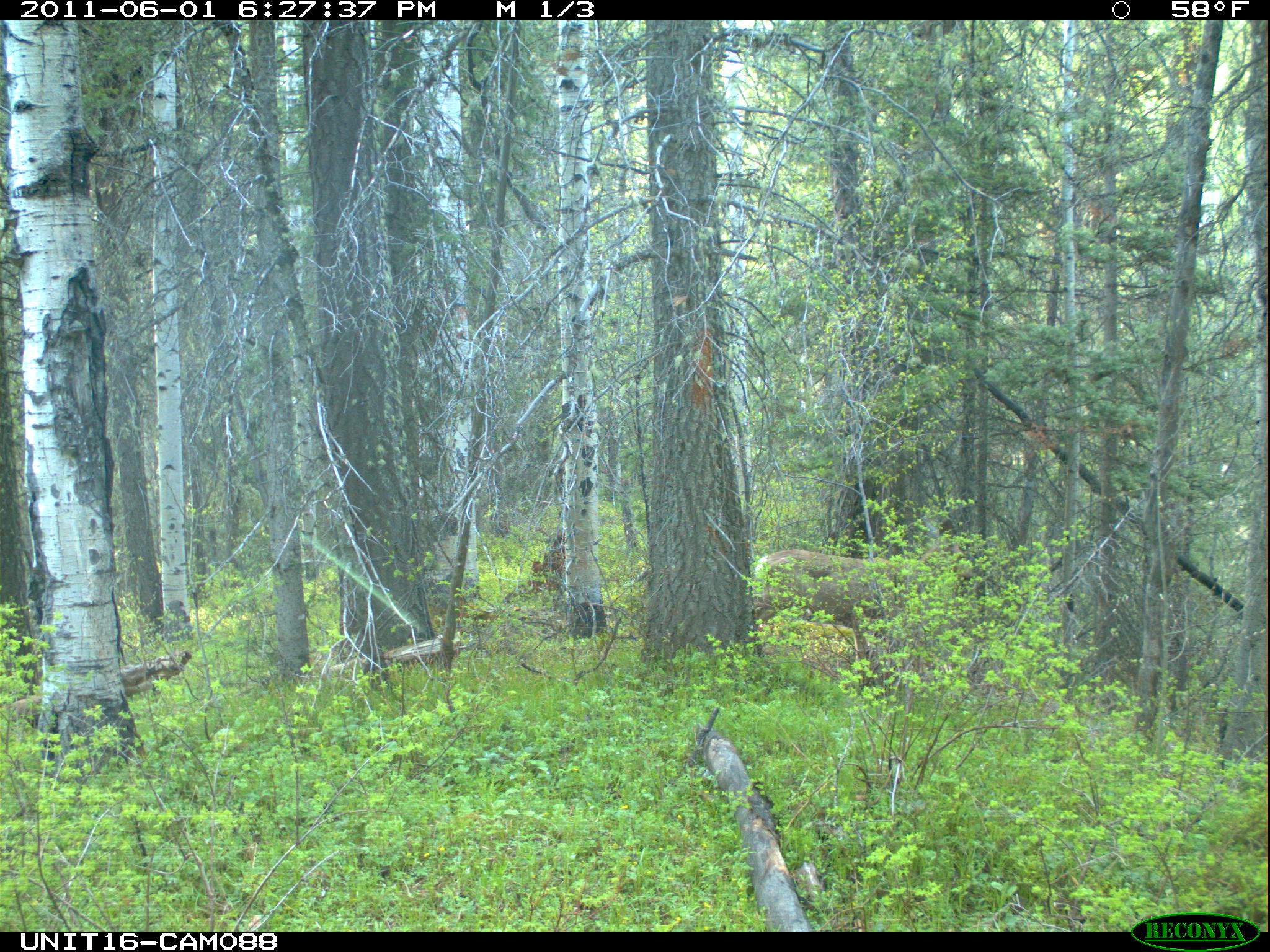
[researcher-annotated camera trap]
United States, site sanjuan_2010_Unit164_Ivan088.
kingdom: Animalia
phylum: Chordata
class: Mammalia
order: Artiodactyla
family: Cervidae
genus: Odocoileus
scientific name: Odocoileus hemionus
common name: mule deer